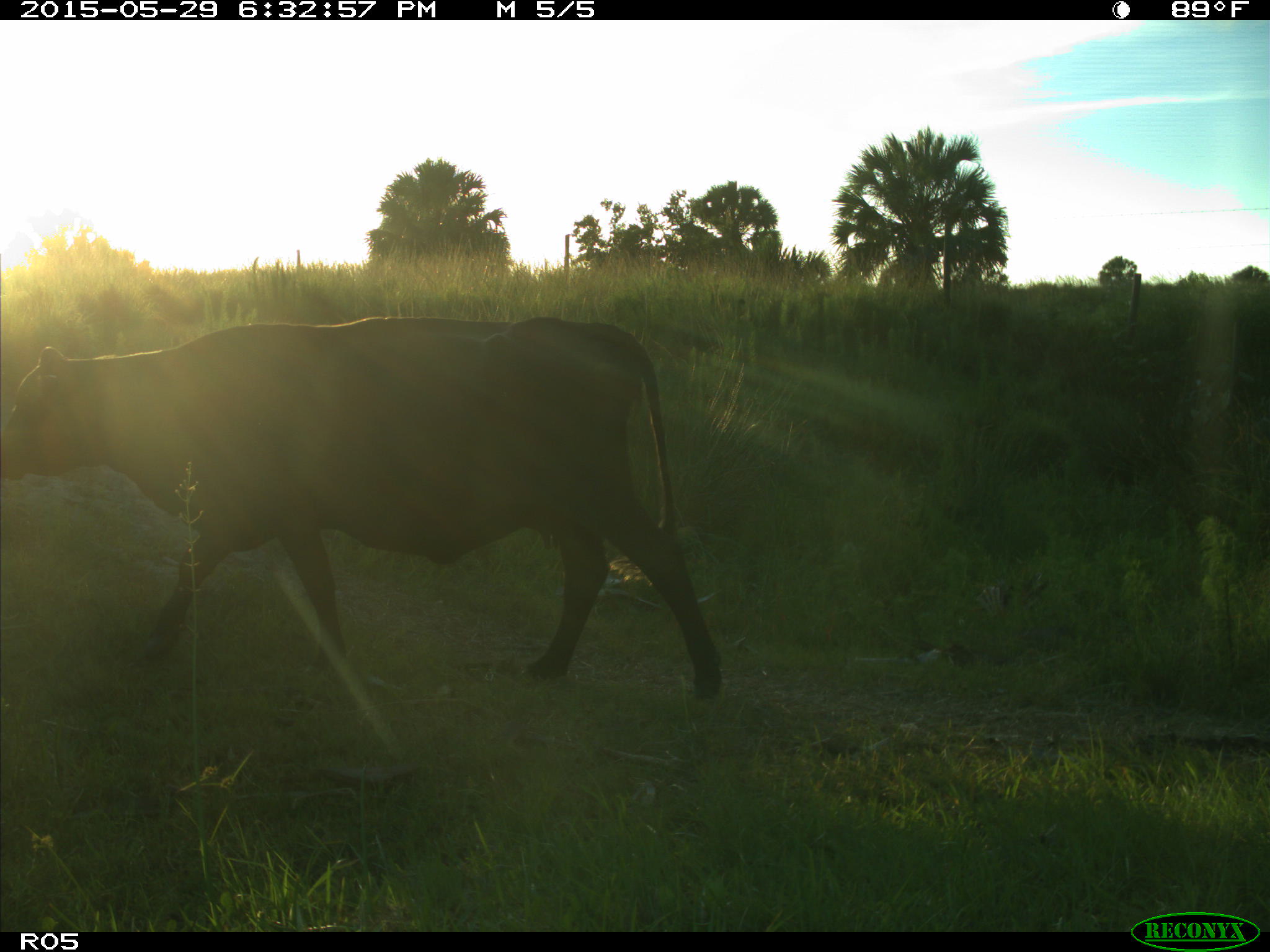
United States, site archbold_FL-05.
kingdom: Animalia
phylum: Chordata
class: Mammalia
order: Artiodactyla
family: Bovidae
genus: Bos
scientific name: Bos taurus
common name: domestic cow